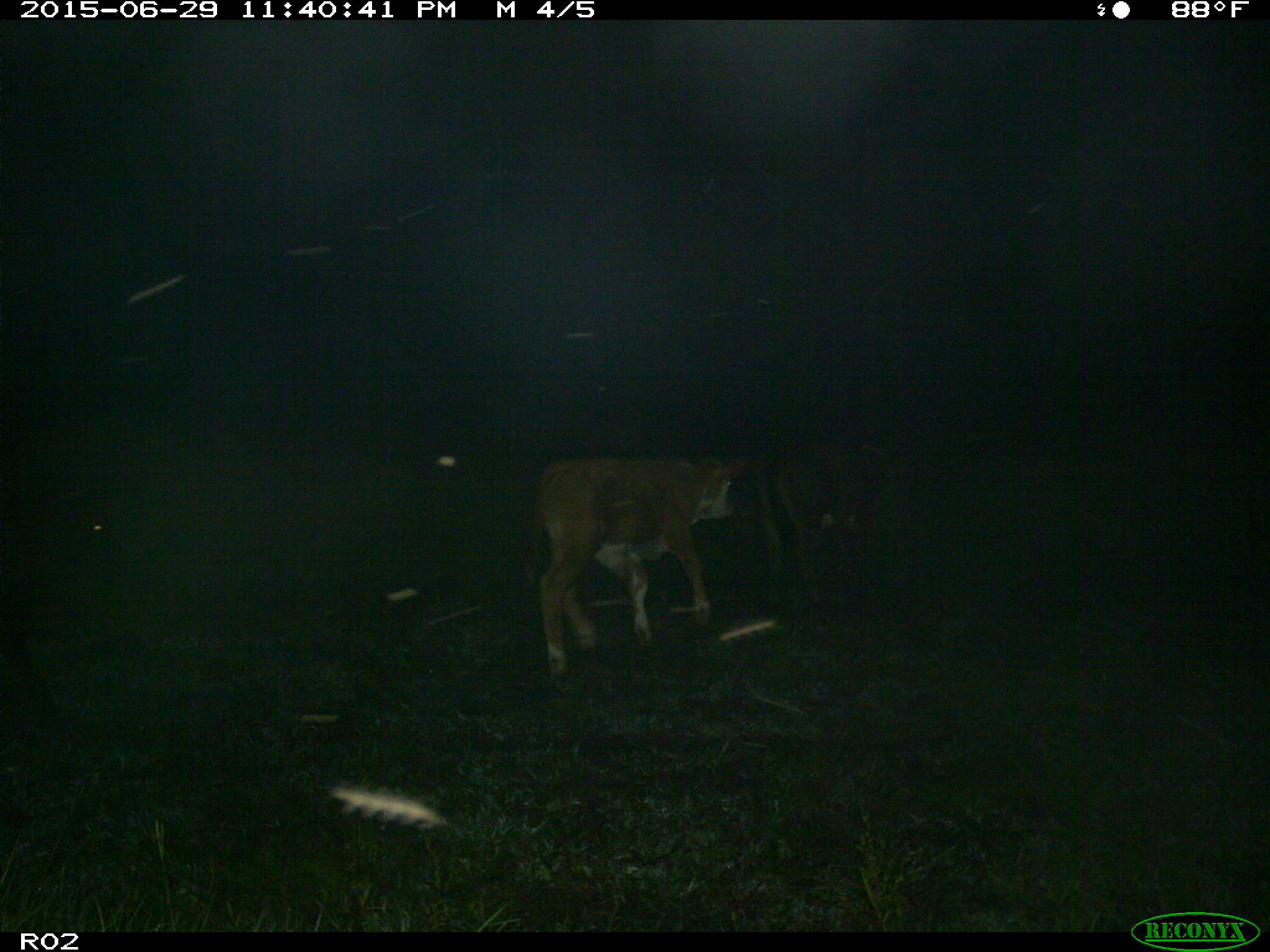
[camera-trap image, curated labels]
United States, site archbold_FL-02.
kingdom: Animalia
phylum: Chordata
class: Mammalia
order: Artiodactyla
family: Bovidae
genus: Bos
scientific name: Bos taurus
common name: domestic cow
Bos taurus (domestic cow).